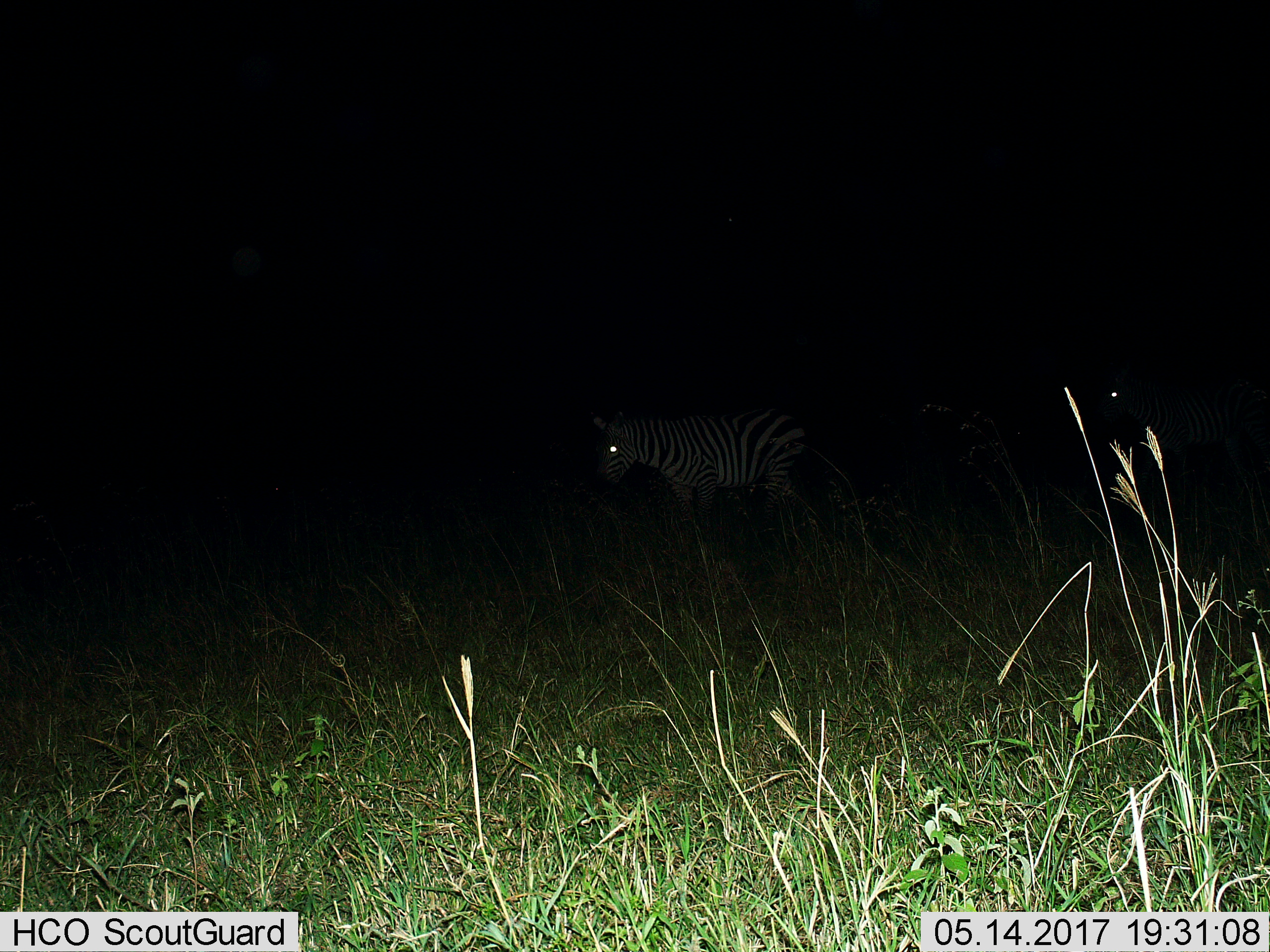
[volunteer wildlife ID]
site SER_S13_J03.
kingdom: Animalia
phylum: Chordata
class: Mammalia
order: Perissodactyla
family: Equidae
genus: Equus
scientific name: Equus quagga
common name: plains zebra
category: zebraplains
Zebraplains (plains zebra) (Equus quagga), count 2. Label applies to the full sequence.